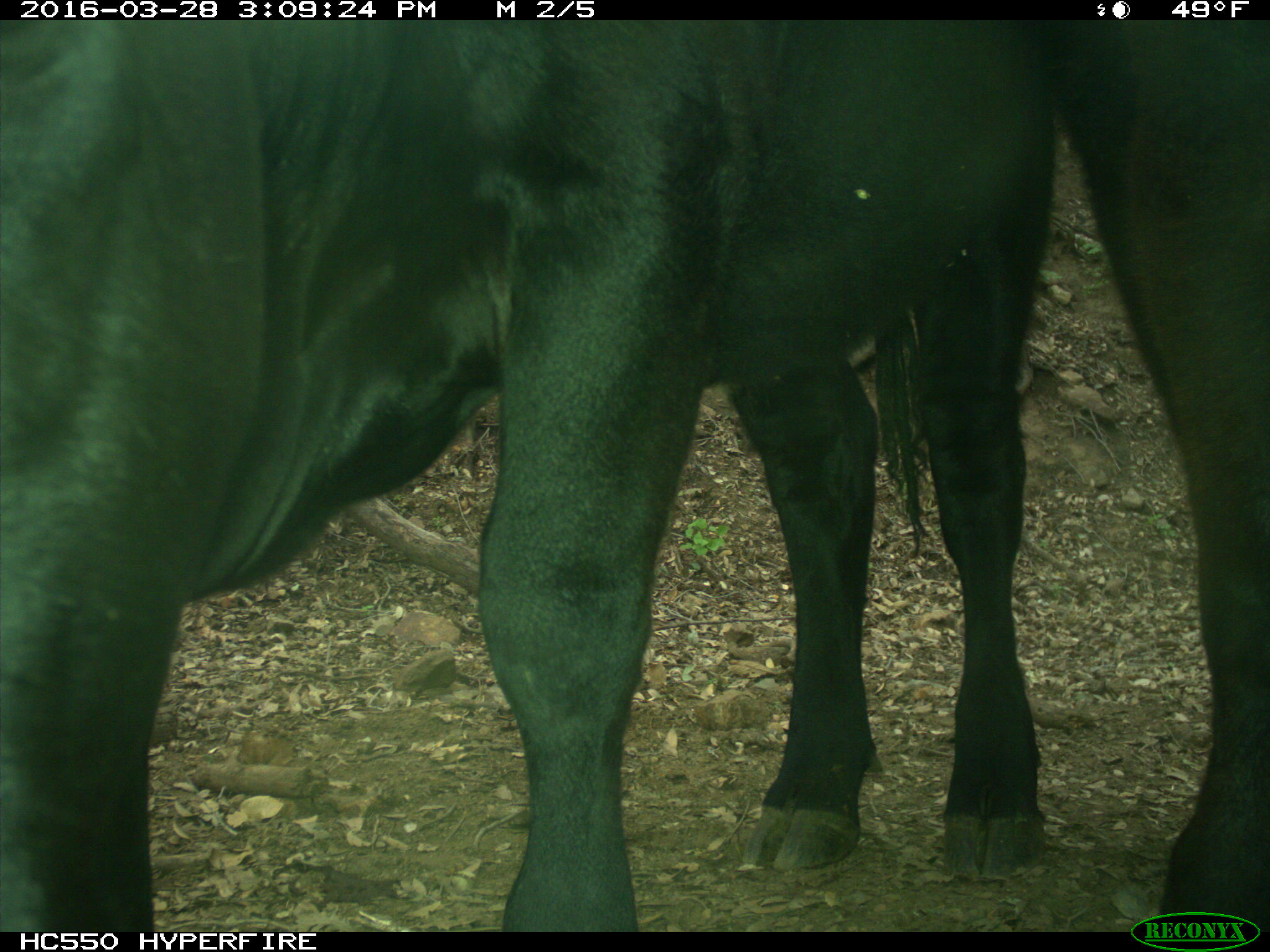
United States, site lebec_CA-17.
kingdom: Animalia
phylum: Chordata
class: Mammalia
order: Artiodactyla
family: Bovidae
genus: Bos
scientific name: Bos taurus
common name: domestic cow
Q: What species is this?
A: Bos taurus (domestic cow).